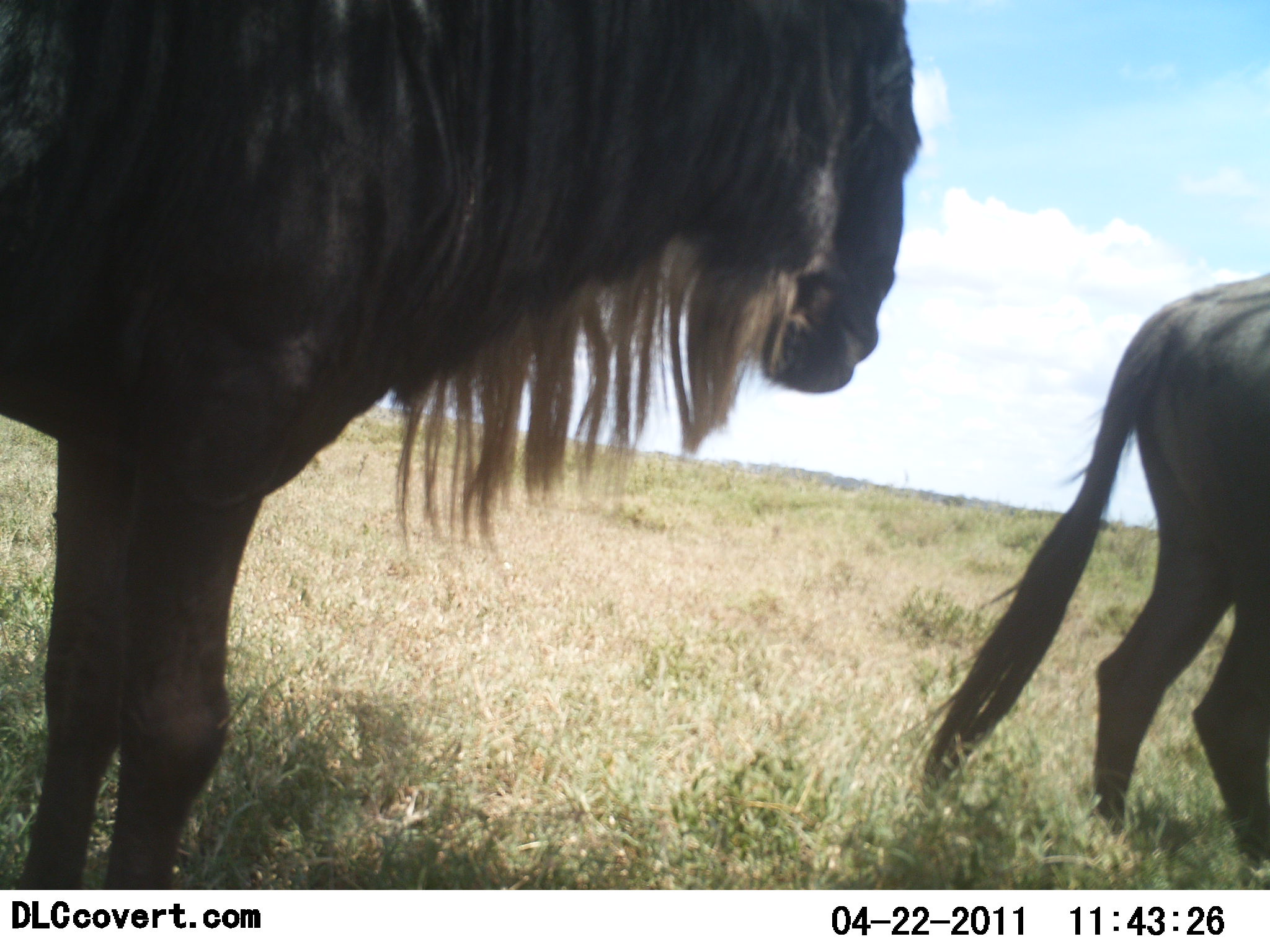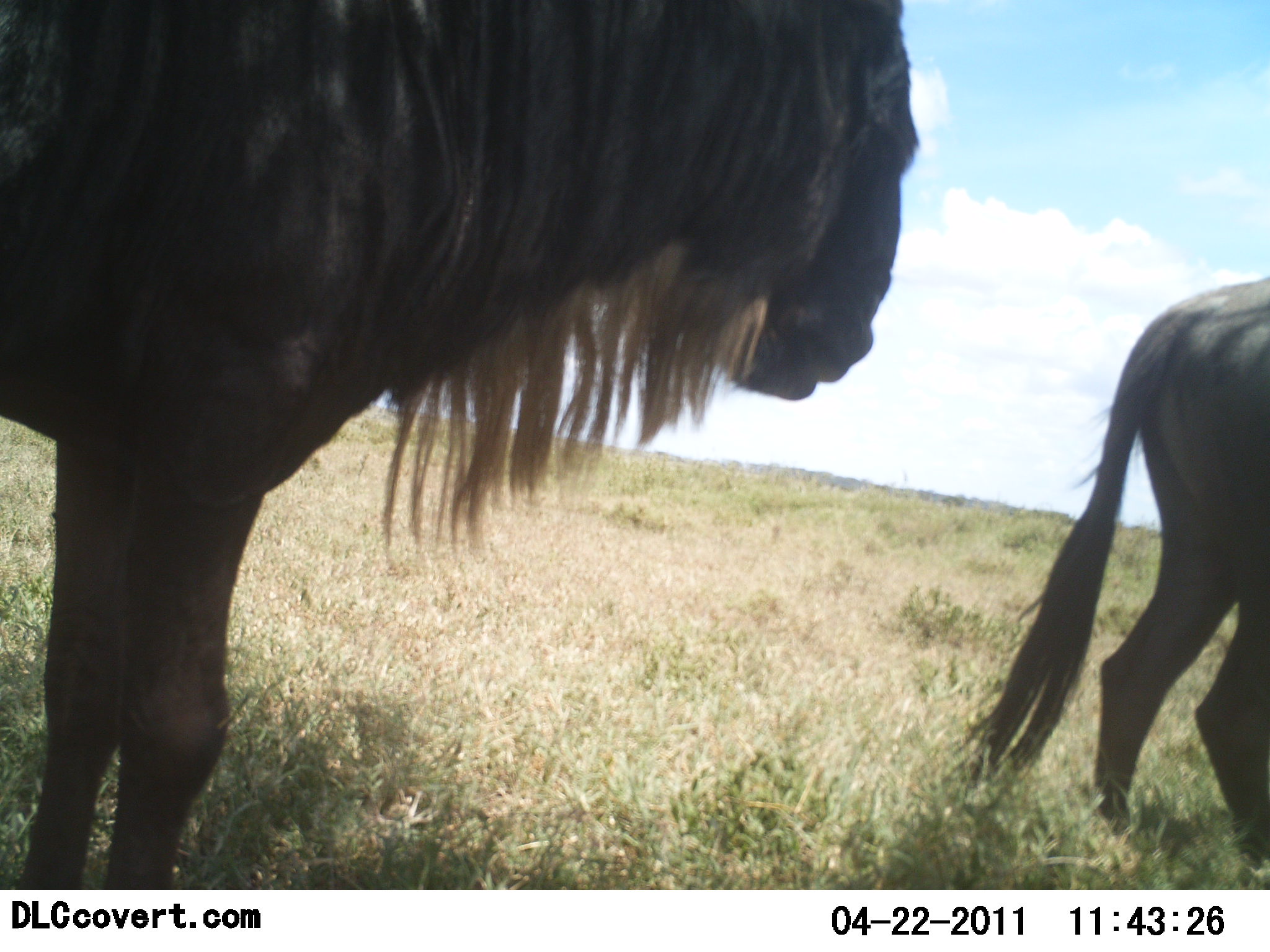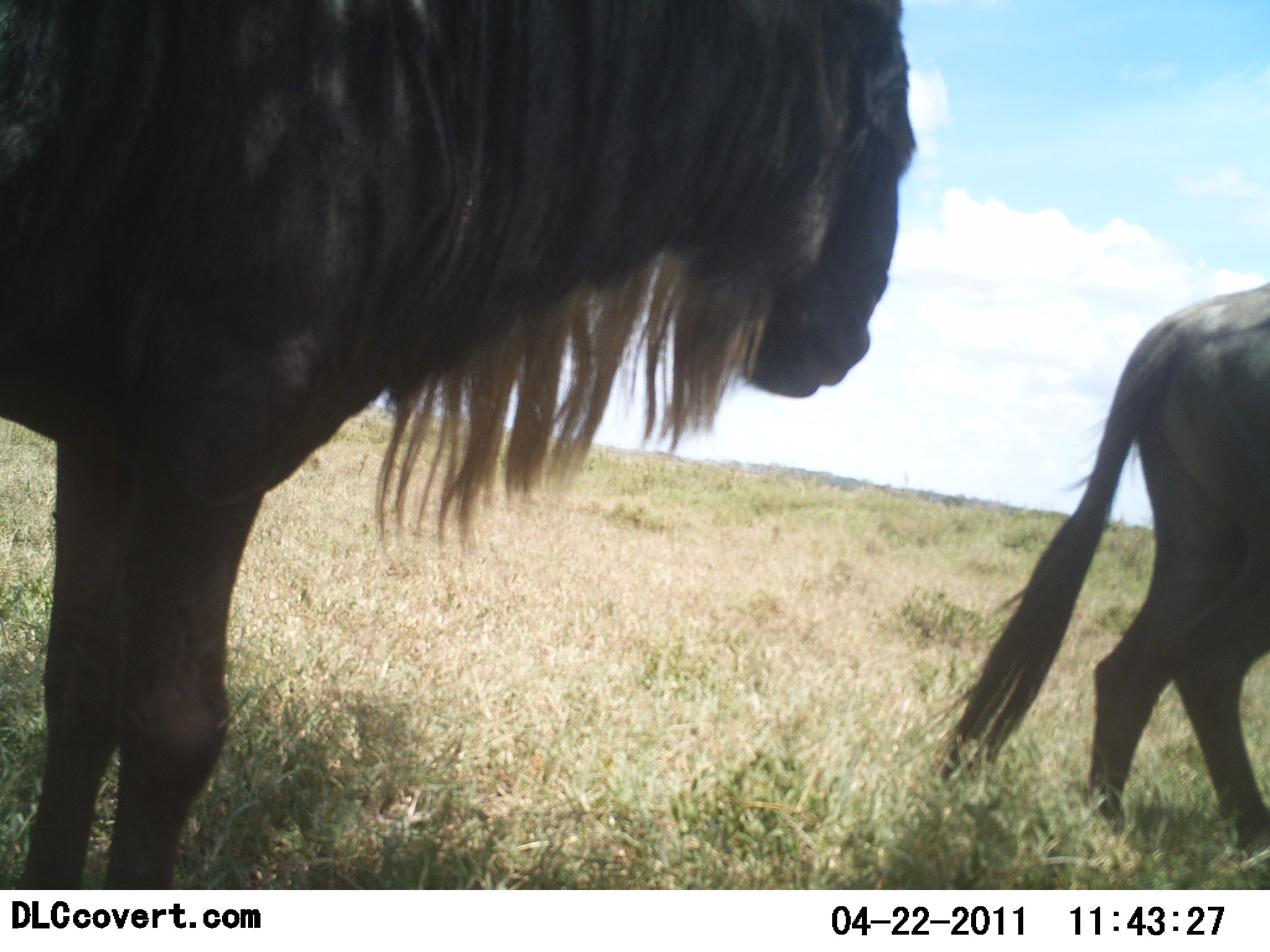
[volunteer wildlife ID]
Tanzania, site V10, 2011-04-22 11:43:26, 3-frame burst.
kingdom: Animalia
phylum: Chordata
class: Mammalia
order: Artiodactyla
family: Bovidae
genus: Connochaetes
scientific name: Connochaetes taurinus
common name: blue wildebeest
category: wildebeest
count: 2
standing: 73%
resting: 0%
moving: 18%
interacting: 0%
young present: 0%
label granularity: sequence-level